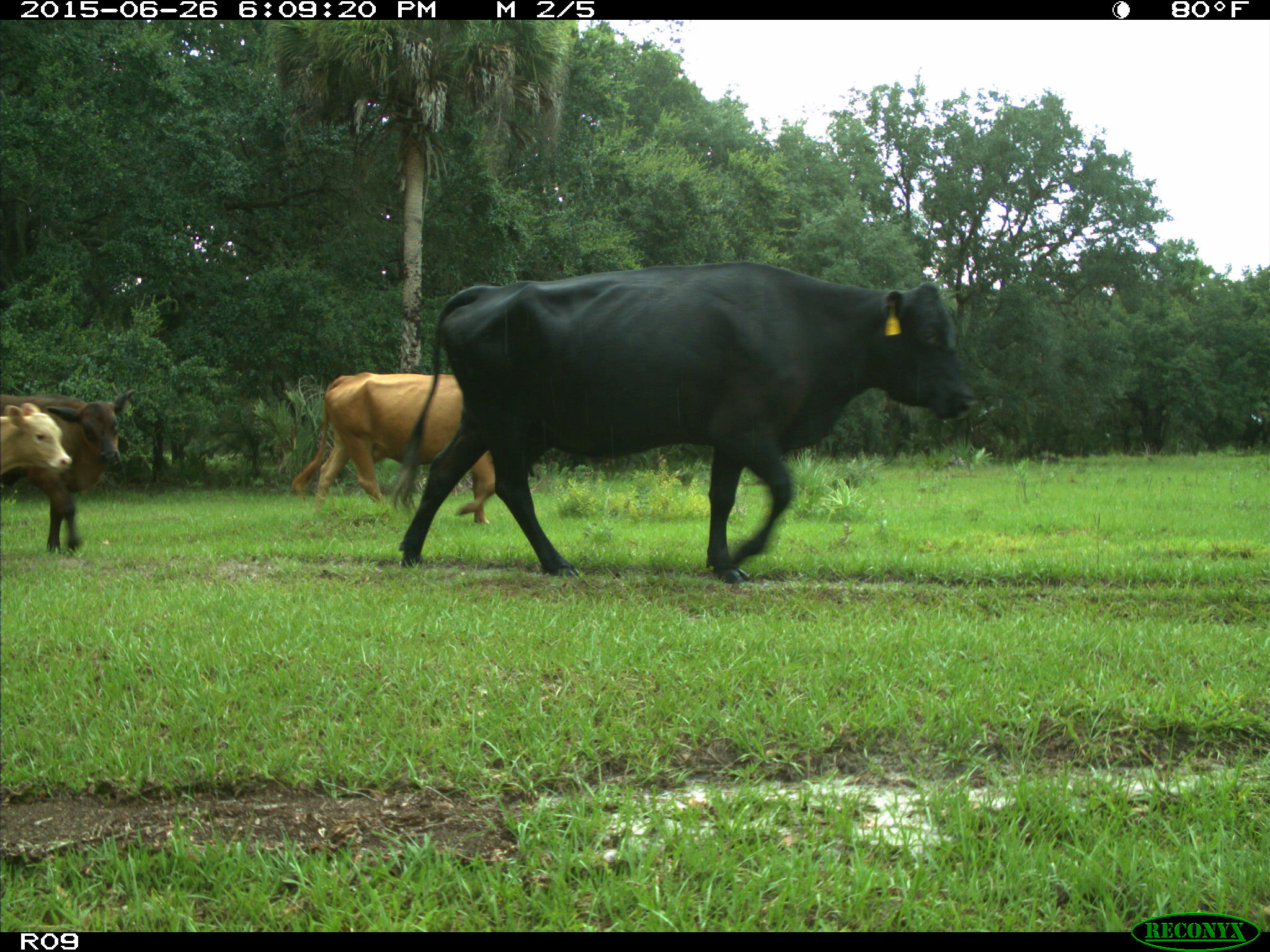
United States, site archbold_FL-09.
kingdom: Animalia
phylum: Chordata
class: Mammalia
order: Artiodactyla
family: Bovidae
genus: Bos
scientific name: Bos taurus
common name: domestic cow